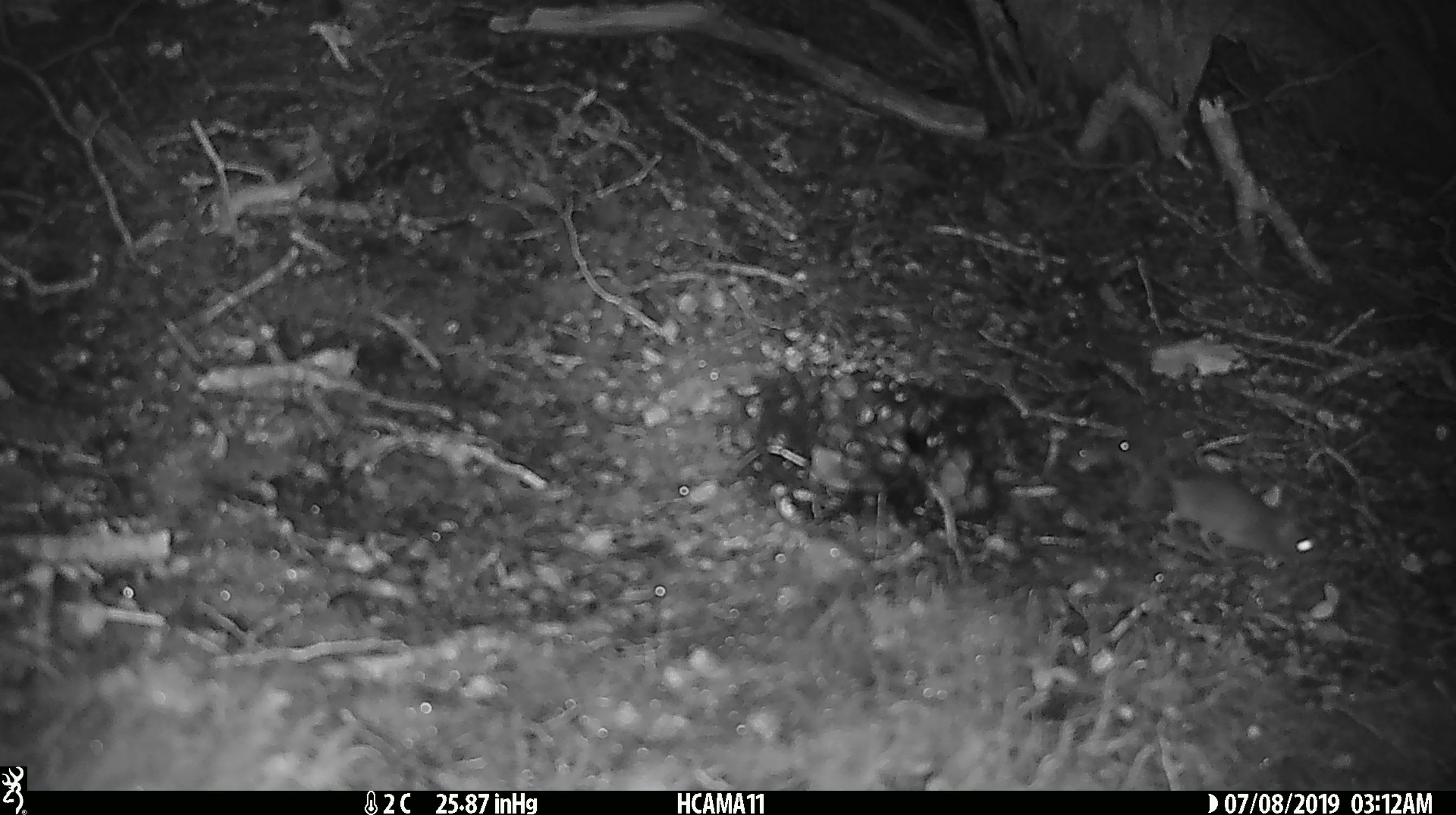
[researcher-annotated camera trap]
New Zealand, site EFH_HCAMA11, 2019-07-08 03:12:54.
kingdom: Animalia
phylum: Chordata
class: Mammalia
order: Rodentia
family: Muridae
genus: Mus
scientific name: Mus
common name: mouse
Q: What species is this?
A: Mouse (Mus).